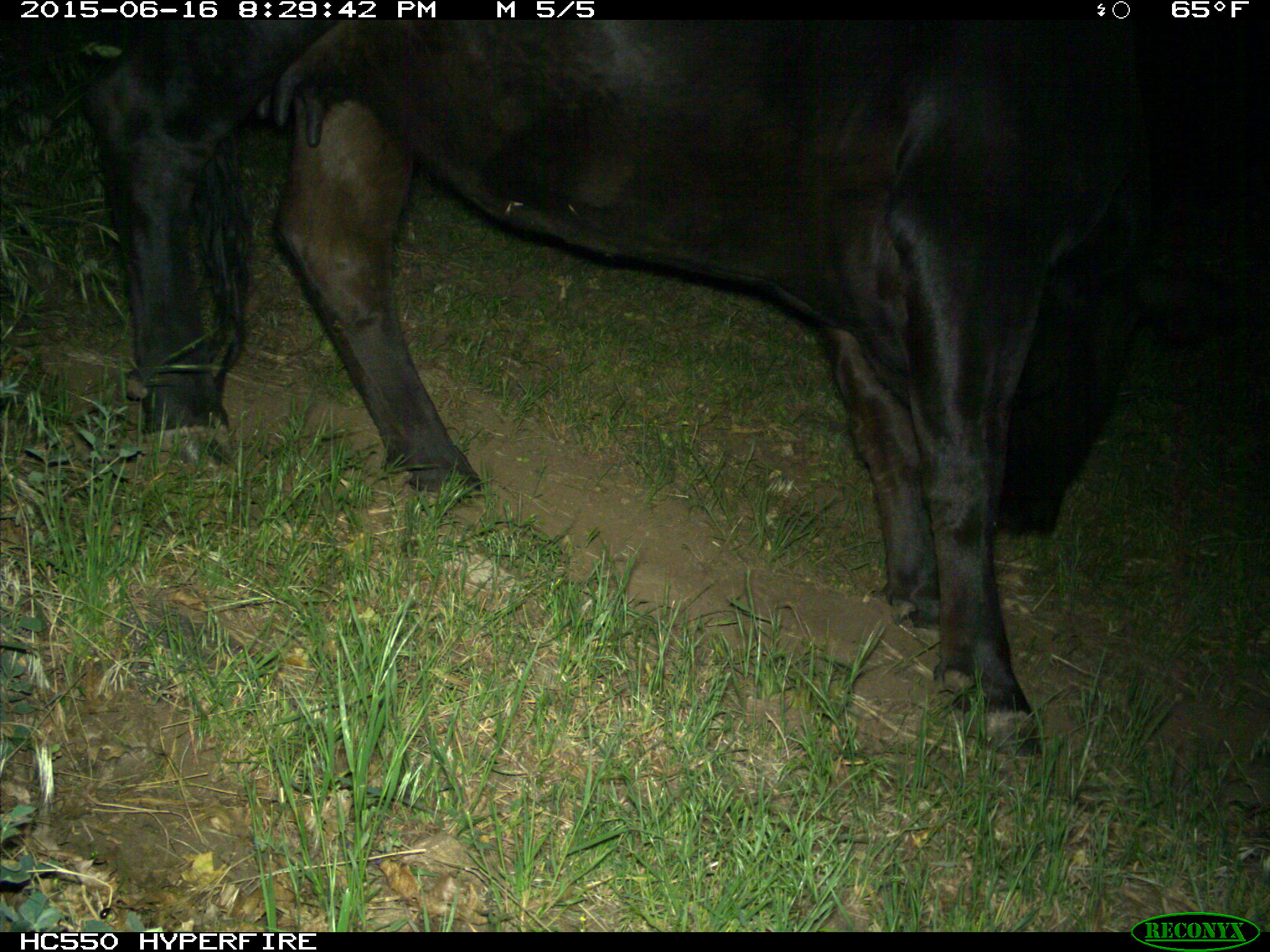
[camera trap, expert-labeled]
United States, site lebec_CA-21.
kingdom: Animalia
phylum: Chordata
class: Mammalia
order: Artiodactyla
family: Bovidae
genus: Bos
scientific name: Bos taurus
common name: domestic cow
Bos taurus (domestic cow).